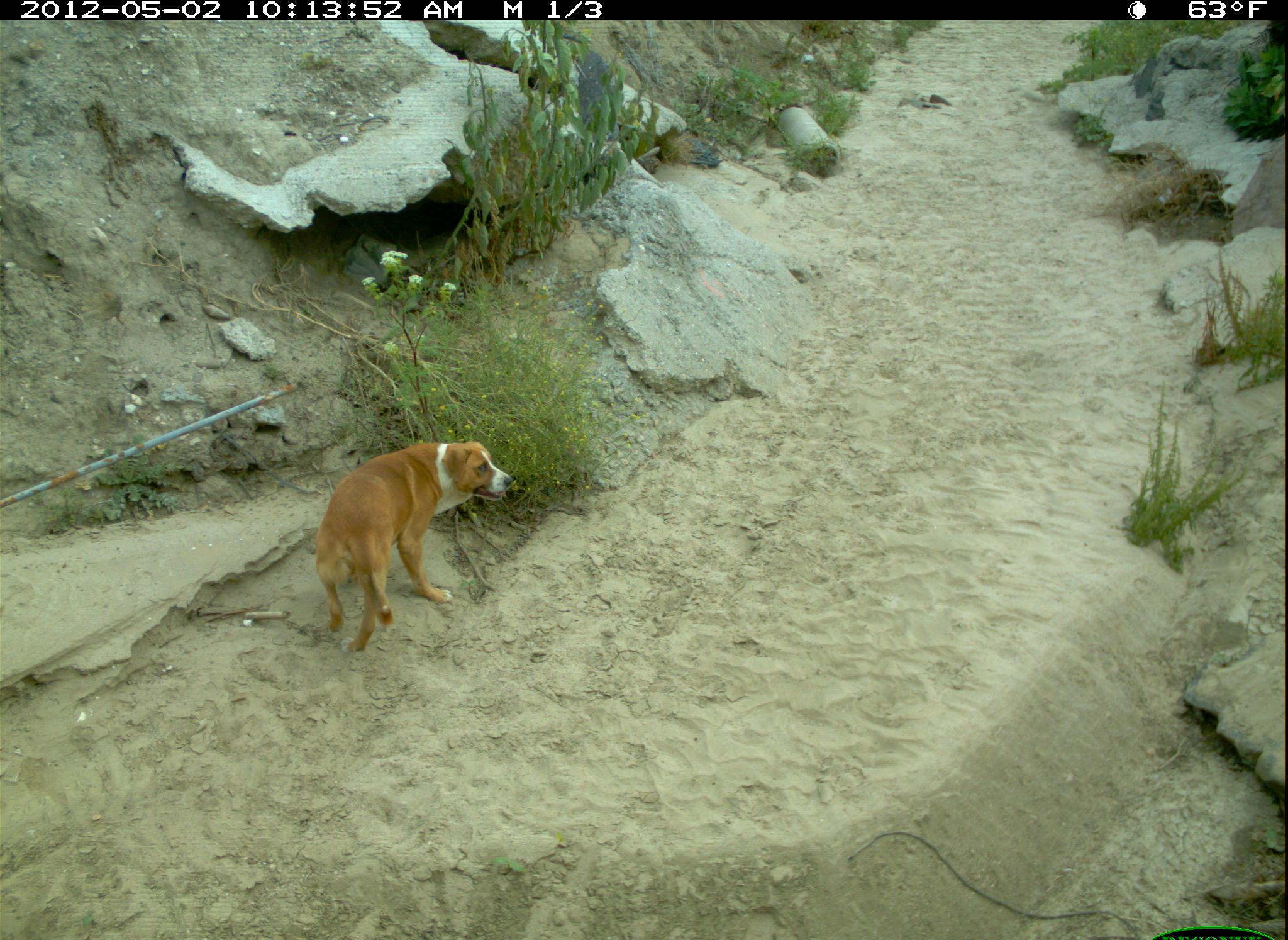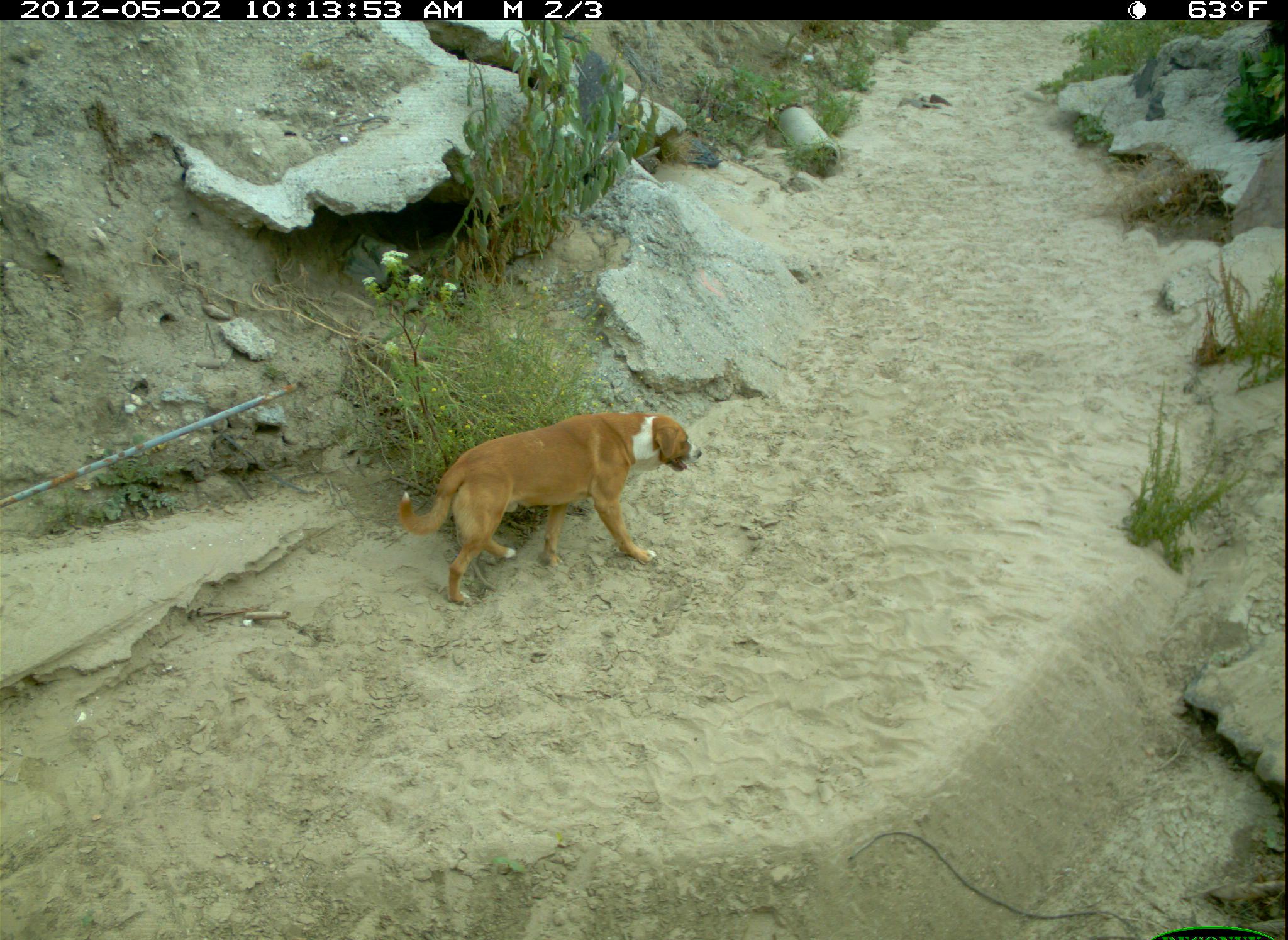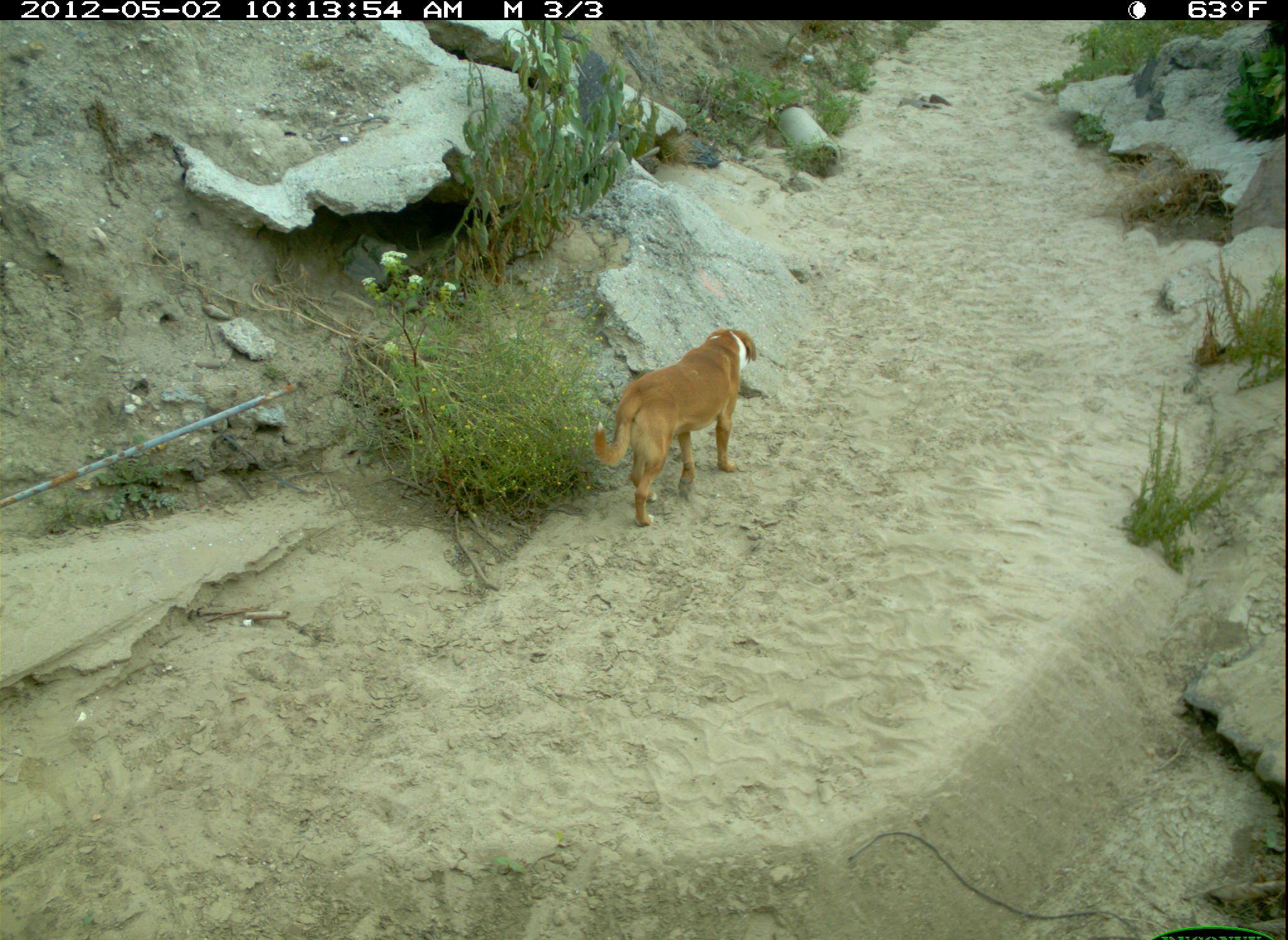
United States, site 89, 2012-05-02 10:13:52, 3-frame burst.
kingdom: Animalia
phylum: Chordata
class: Mammalia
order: Carnivora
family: Canidae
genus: Canis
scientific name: Canis familiaris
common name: domestic dog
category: dog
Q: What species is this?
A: Dog (domestic dog) (Canis familiaris).